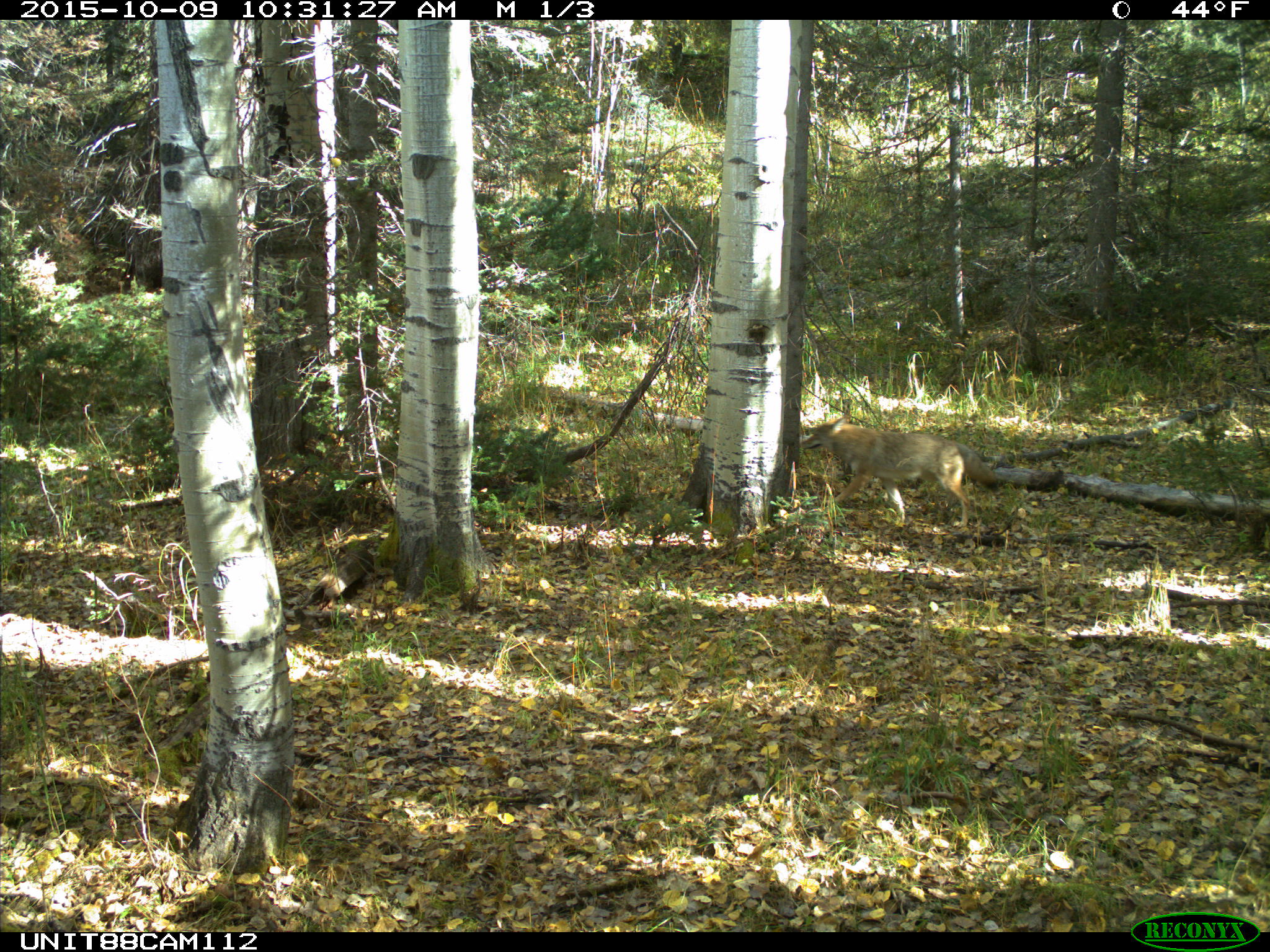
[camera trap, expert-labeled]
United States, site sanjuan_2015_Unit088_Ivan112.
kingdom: Animalia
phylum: Chordata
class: Mammalia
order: Carnivora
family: Canidae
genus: Canis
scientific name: Canis latrans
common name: coyote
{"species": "Canis latrans (coyote)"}